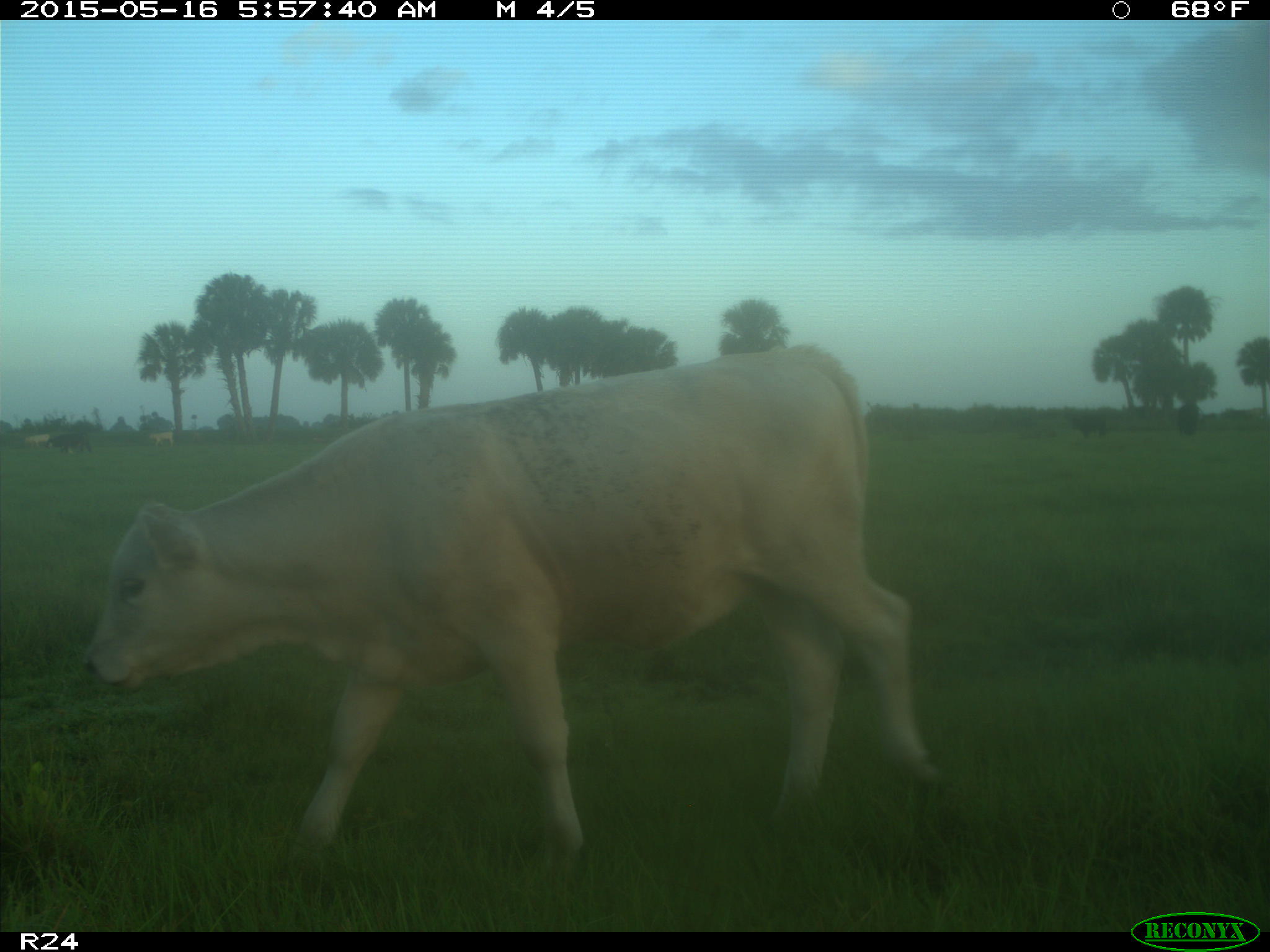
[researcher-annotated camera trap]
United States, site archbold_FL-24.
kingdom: Animalia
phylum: Chordata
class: Mammalia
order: Artiodactyla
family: Bovidae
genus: Bos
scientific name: Bos taurus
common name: domestic cow